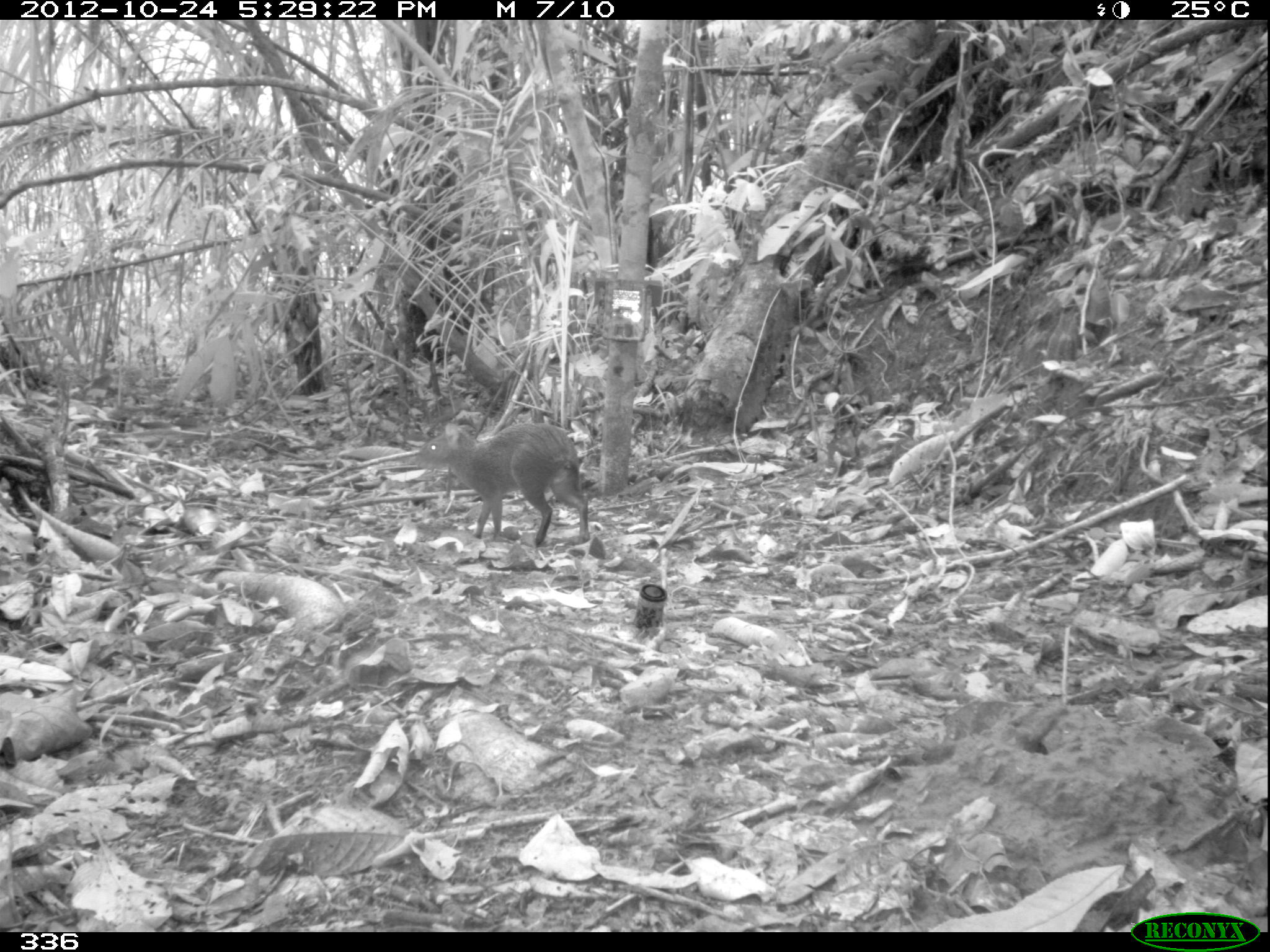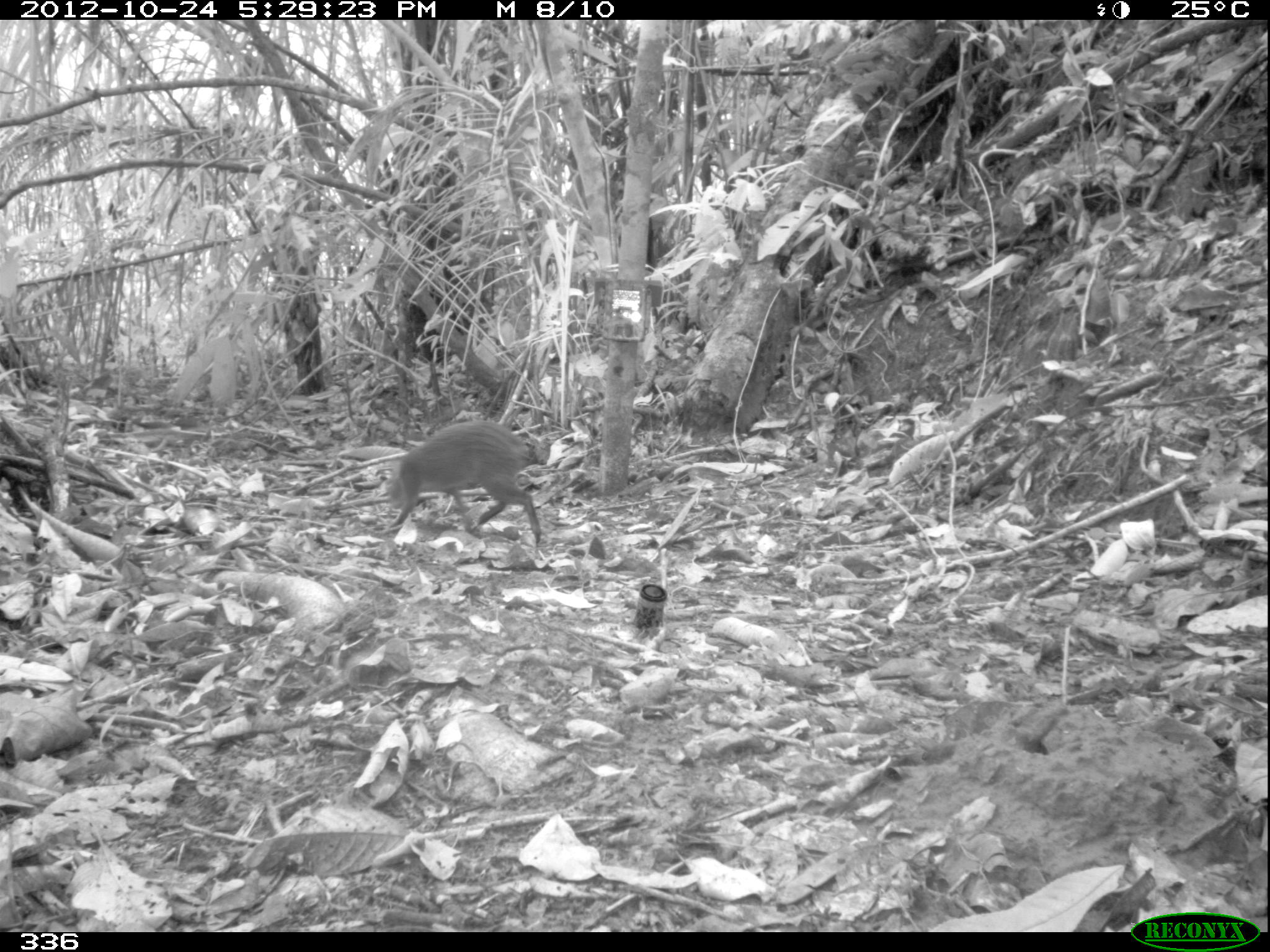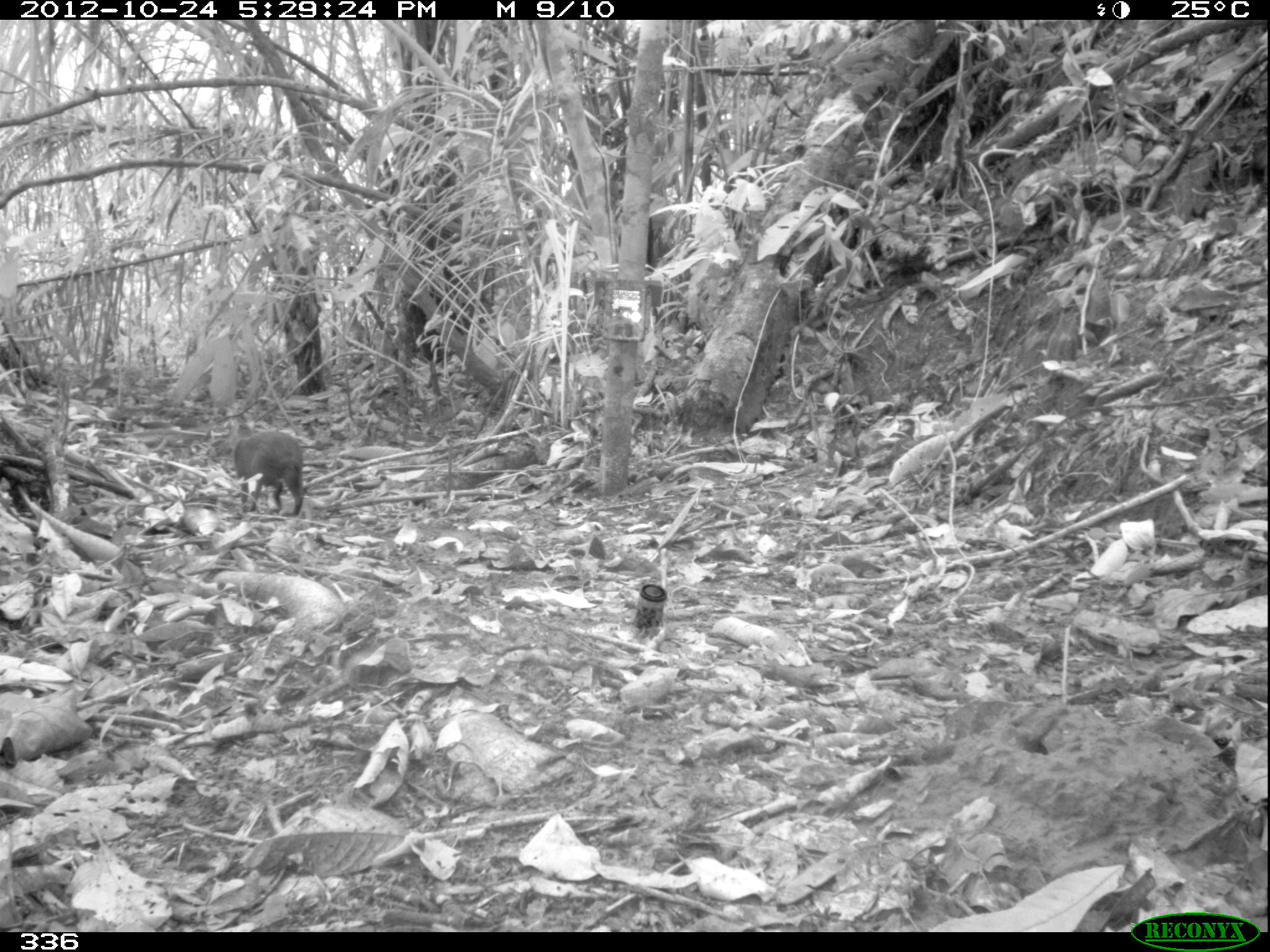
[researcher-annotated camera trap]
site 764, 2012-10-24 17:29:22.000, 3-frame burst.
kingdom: Animalia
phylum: Chordata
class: Mammalia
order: Rodentia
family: Dasyproctidae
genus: Dasyprocta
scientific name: Dasyprocta punctata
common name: central american agouti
Dasyprocta punctata (central american agouti).